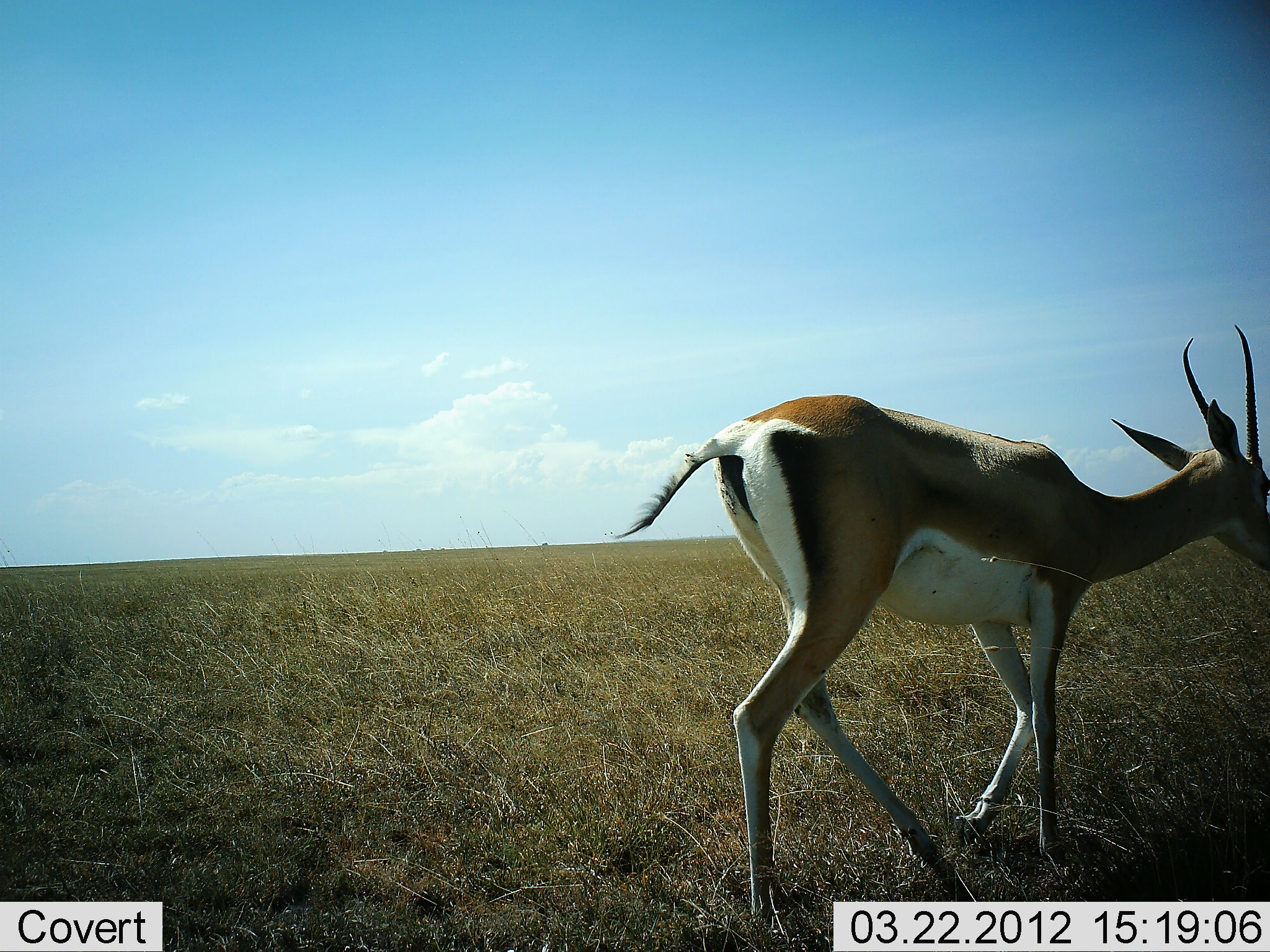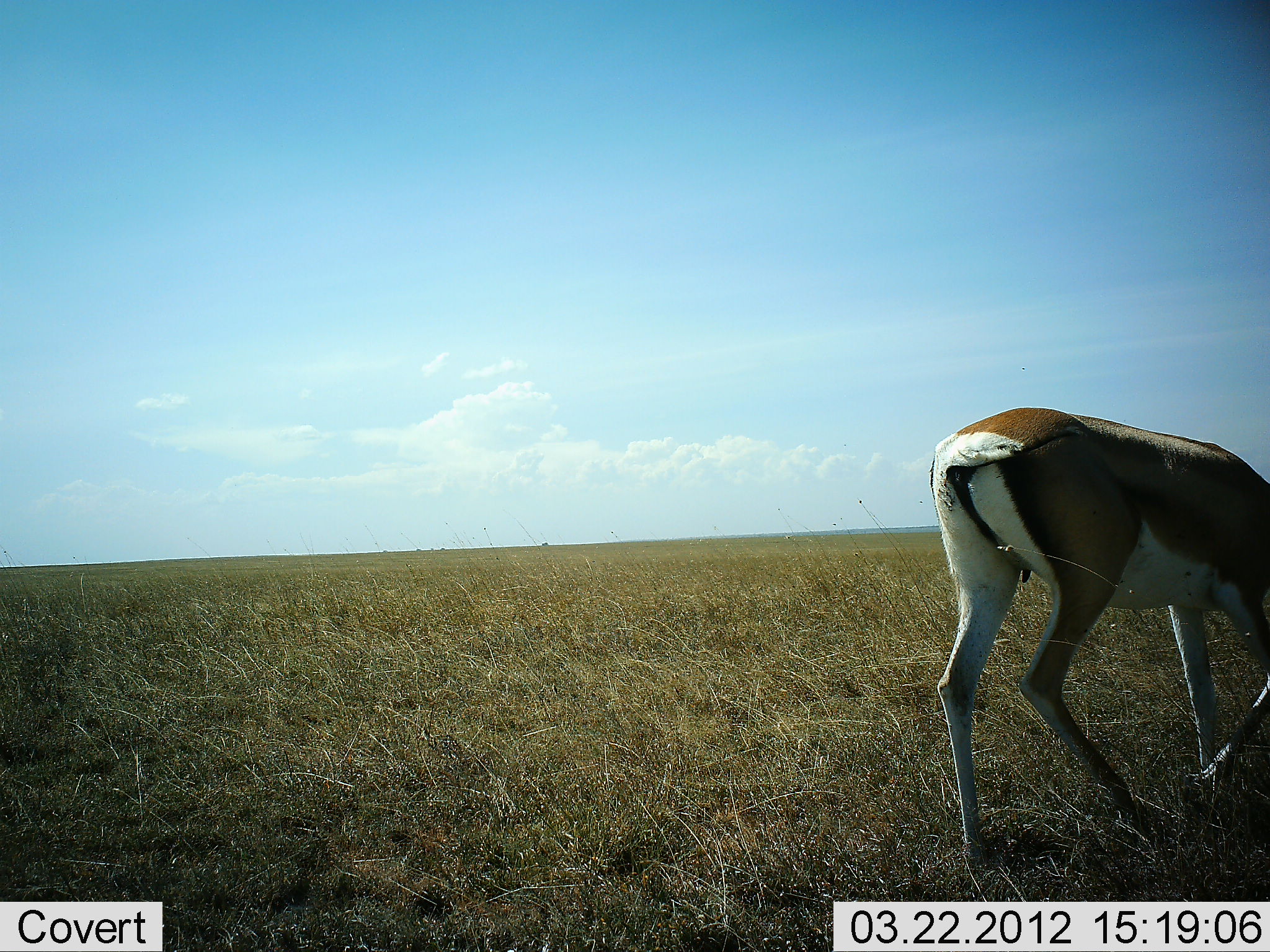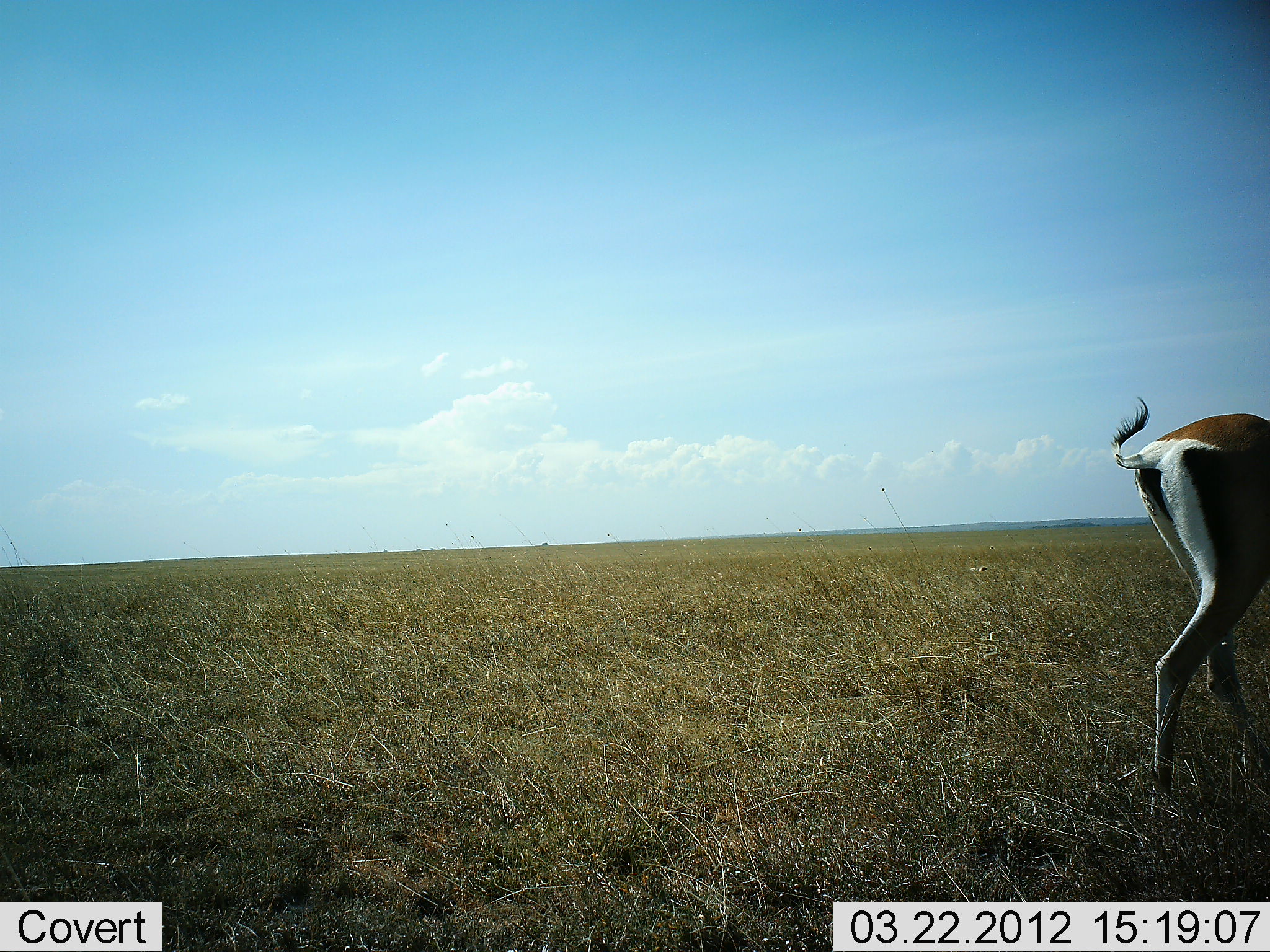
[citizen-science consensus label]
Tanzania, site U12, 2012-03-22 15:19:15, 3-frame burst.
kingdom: Animalia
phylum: Chordata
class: Mammalia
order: Artiodactyla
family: Bovidae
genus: Nanger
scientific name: Nanger granti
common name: grant's gazelle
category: gazellegrants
Gazellegrants (grant's gazelle) (Nanger granti), count 1. Behavior (volunteer vote fractions): standing 8%, resting 0%, moving 77%, interacting 0%. Young present (vote fraction): 0%. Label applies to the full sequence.